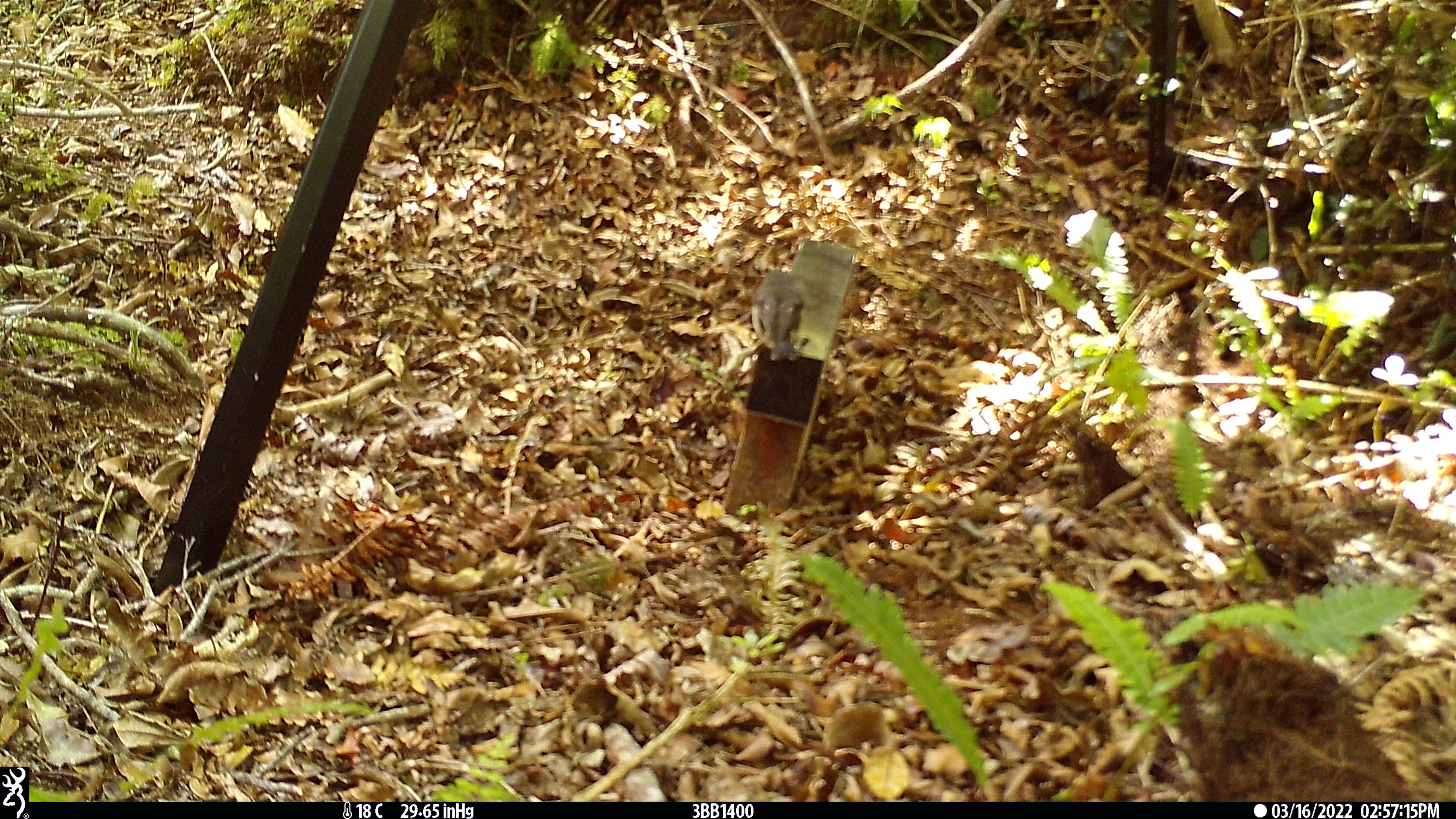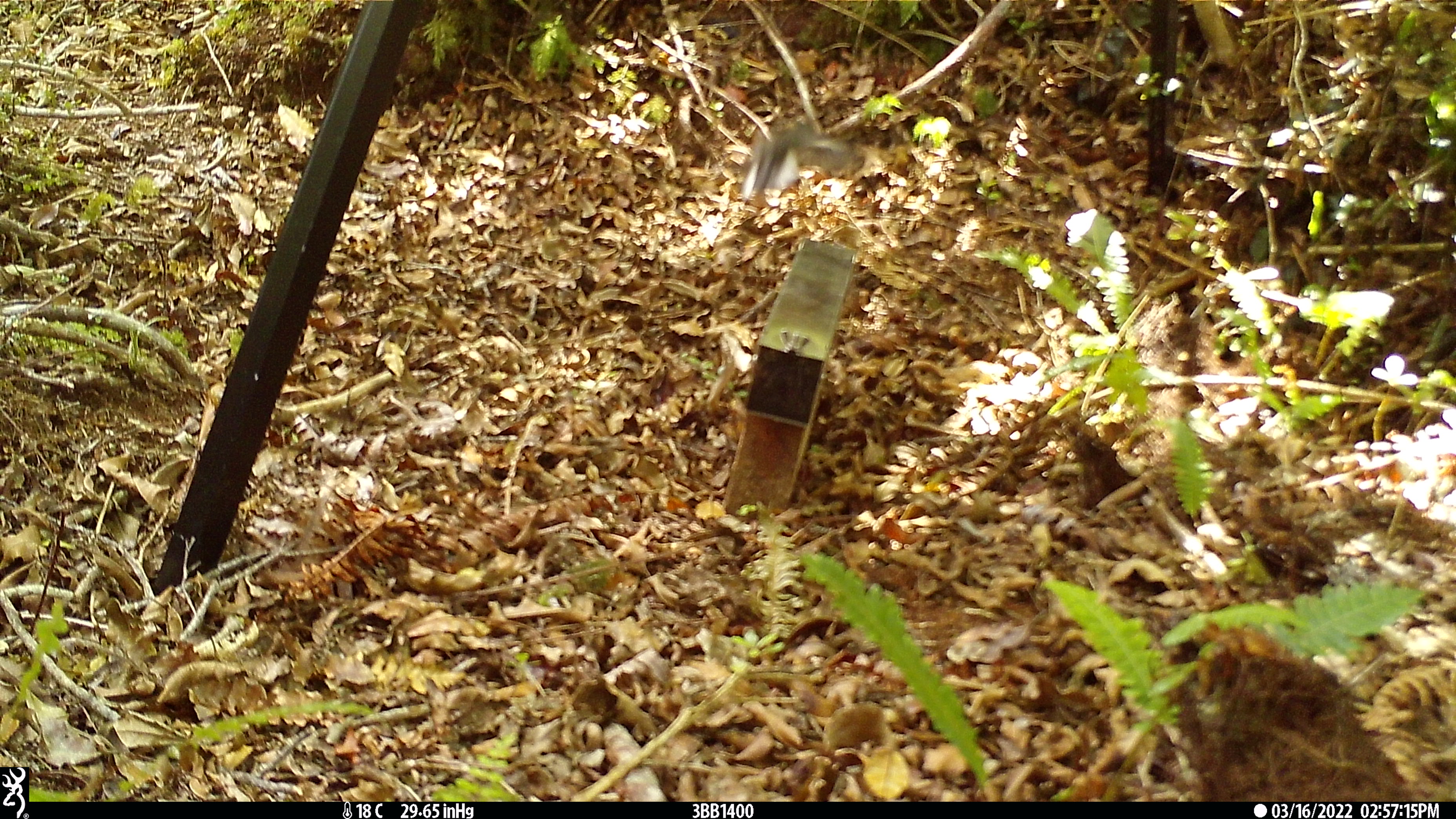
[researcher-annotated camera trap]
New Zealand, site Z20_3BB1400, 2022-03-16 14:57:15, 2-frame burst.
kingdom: Animalia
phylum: Chordata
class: Aves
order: Passeriformes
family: Petroicidae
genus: Petroica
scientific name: Petroica macrocephala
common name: tomtit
Tomtit (Petroica macrocephala).